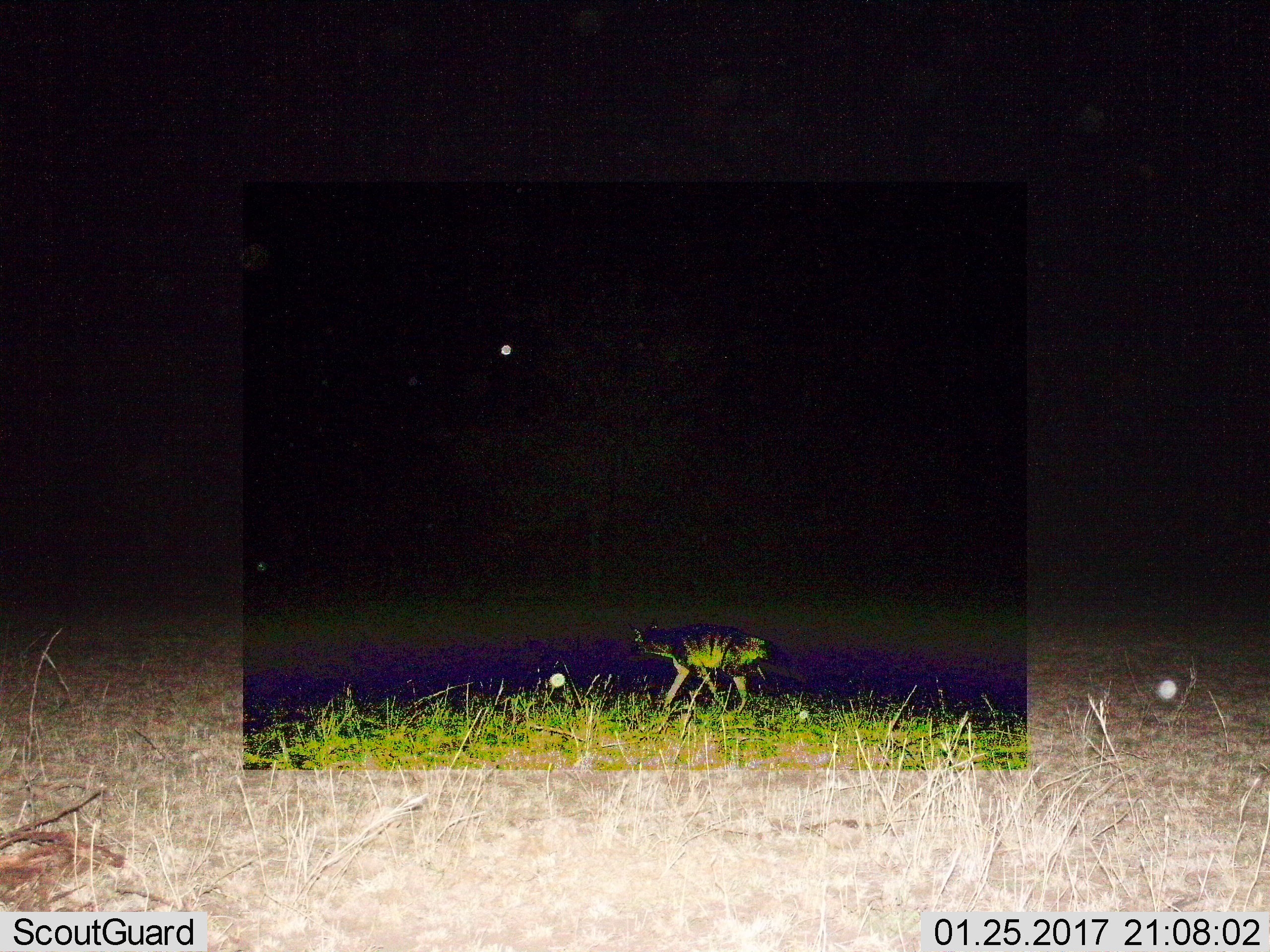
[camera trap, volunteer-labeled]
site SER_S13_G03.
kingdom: Animalia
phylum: Chordata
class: Mammalia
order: Carnivora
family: Hyaenidae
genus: Hyaena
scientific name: Hyaena hyaena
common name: striped hyena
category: hyenastriped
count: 1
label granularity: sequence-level